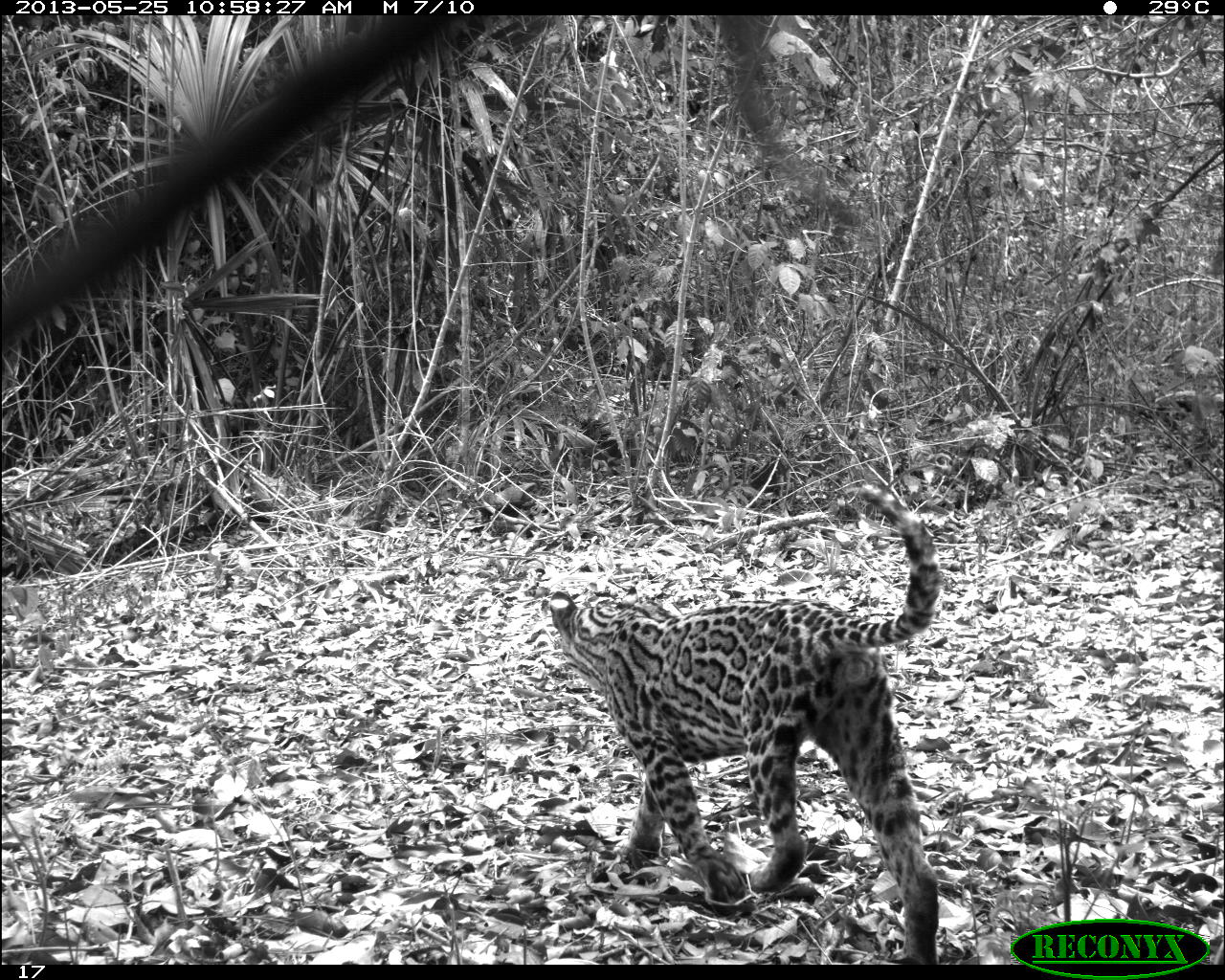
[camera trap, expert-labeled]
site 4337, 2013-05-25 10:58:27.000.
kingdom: Animalia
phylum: Chordata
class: Mammalia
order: Carnivora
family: Felidae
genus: Leopardus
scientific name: Leopardus pardalis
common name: ocelot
Leopardus pardalis (ocelot), count 1, sex female.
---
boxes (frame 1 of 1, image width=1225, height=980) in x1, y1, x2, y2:
leopardus pardalis: 548, 481, 943, 964